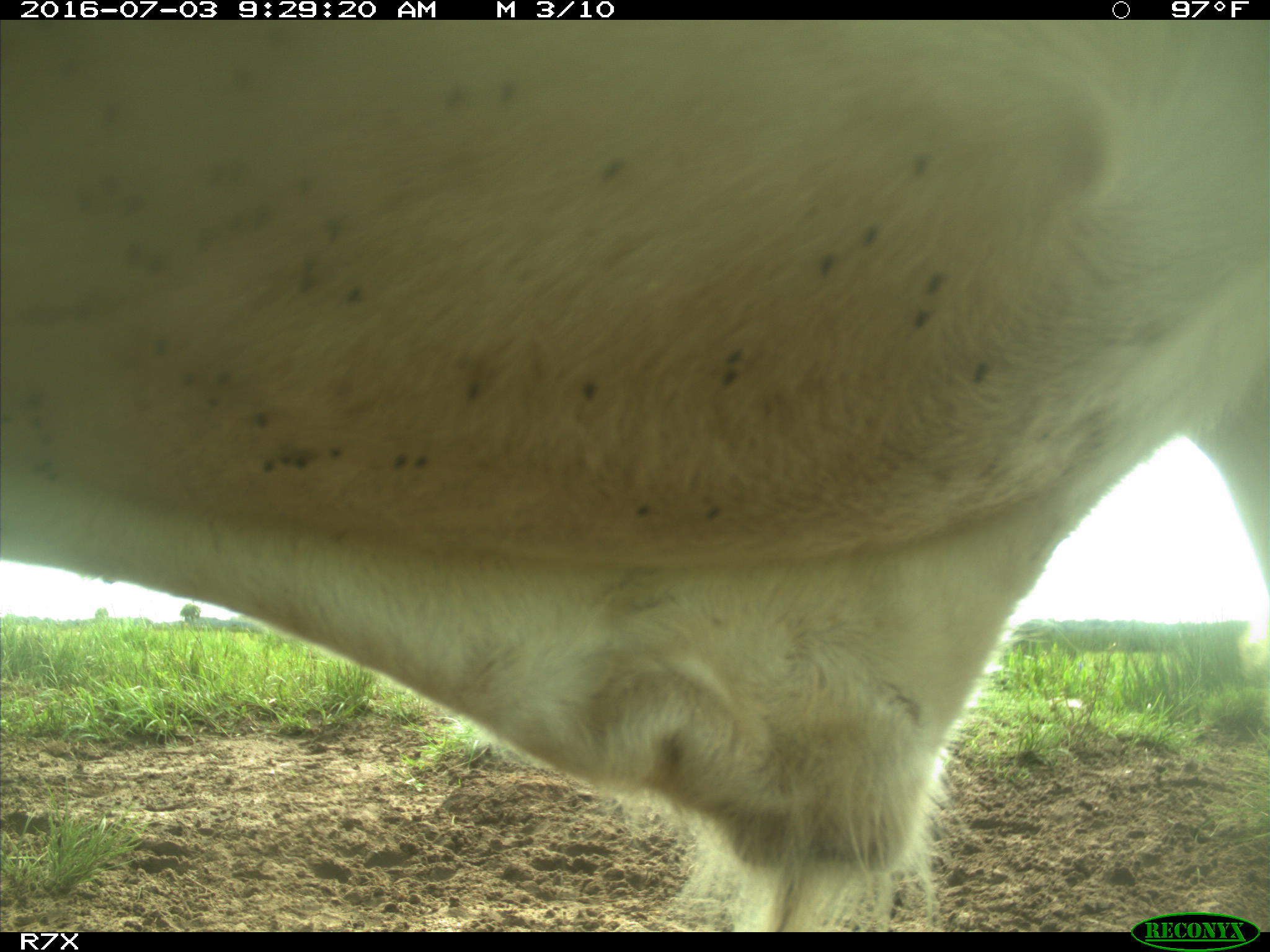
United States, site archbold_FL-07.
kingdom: Animalia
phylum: Chordata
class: Mammalia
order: Artiodactyla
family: Bovidae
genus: Bos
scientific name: Bos taurus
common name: domestic cow